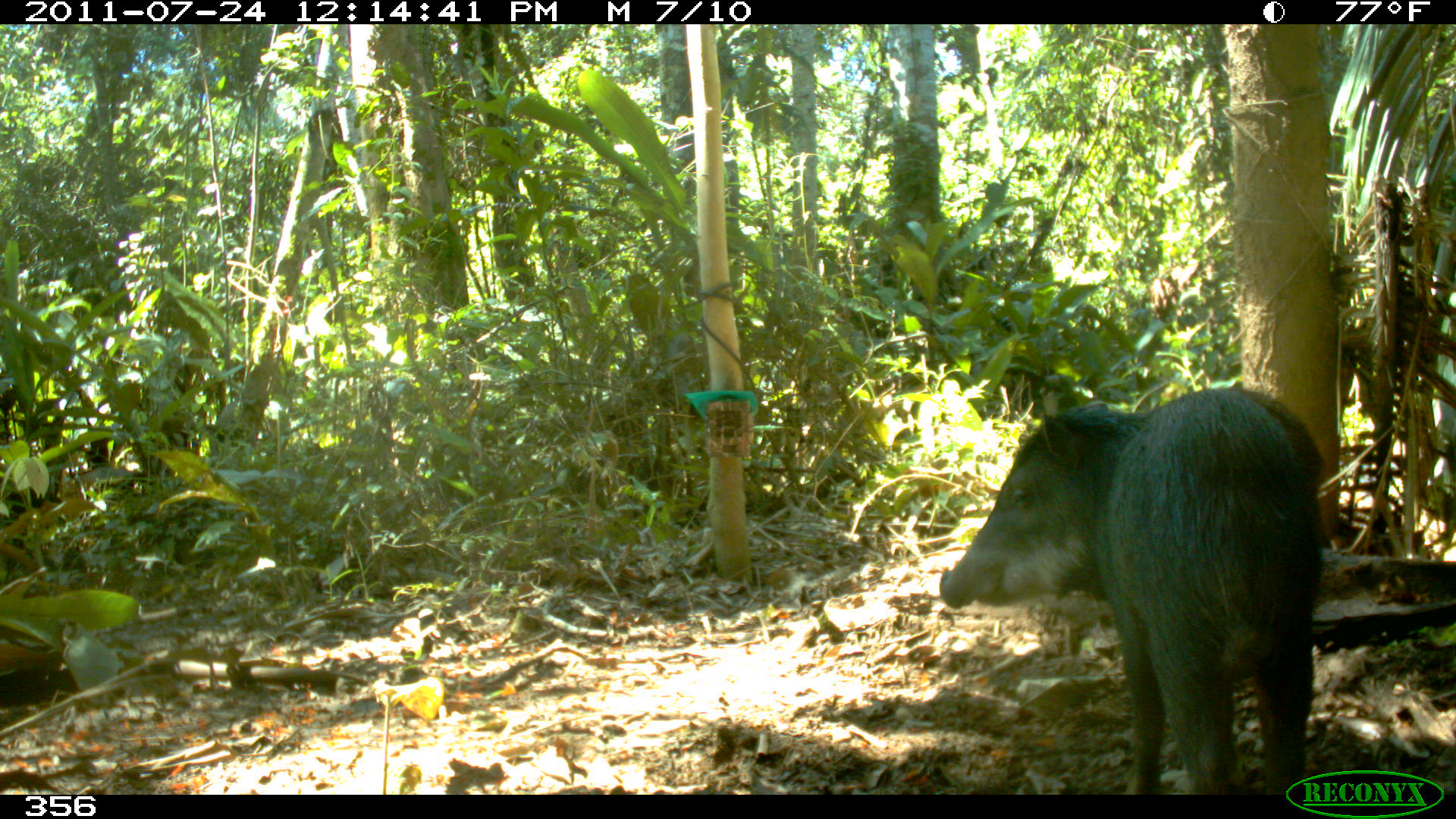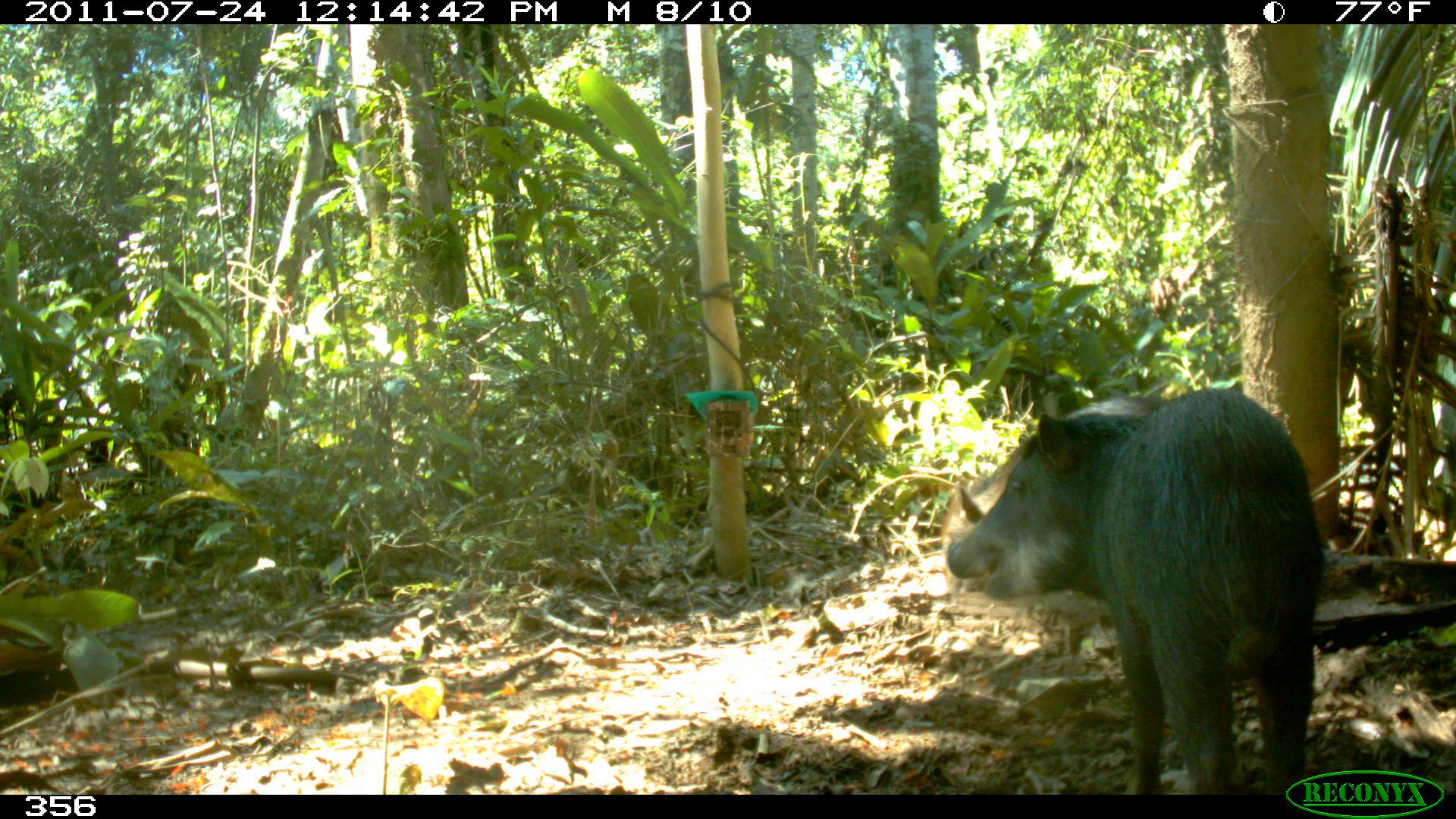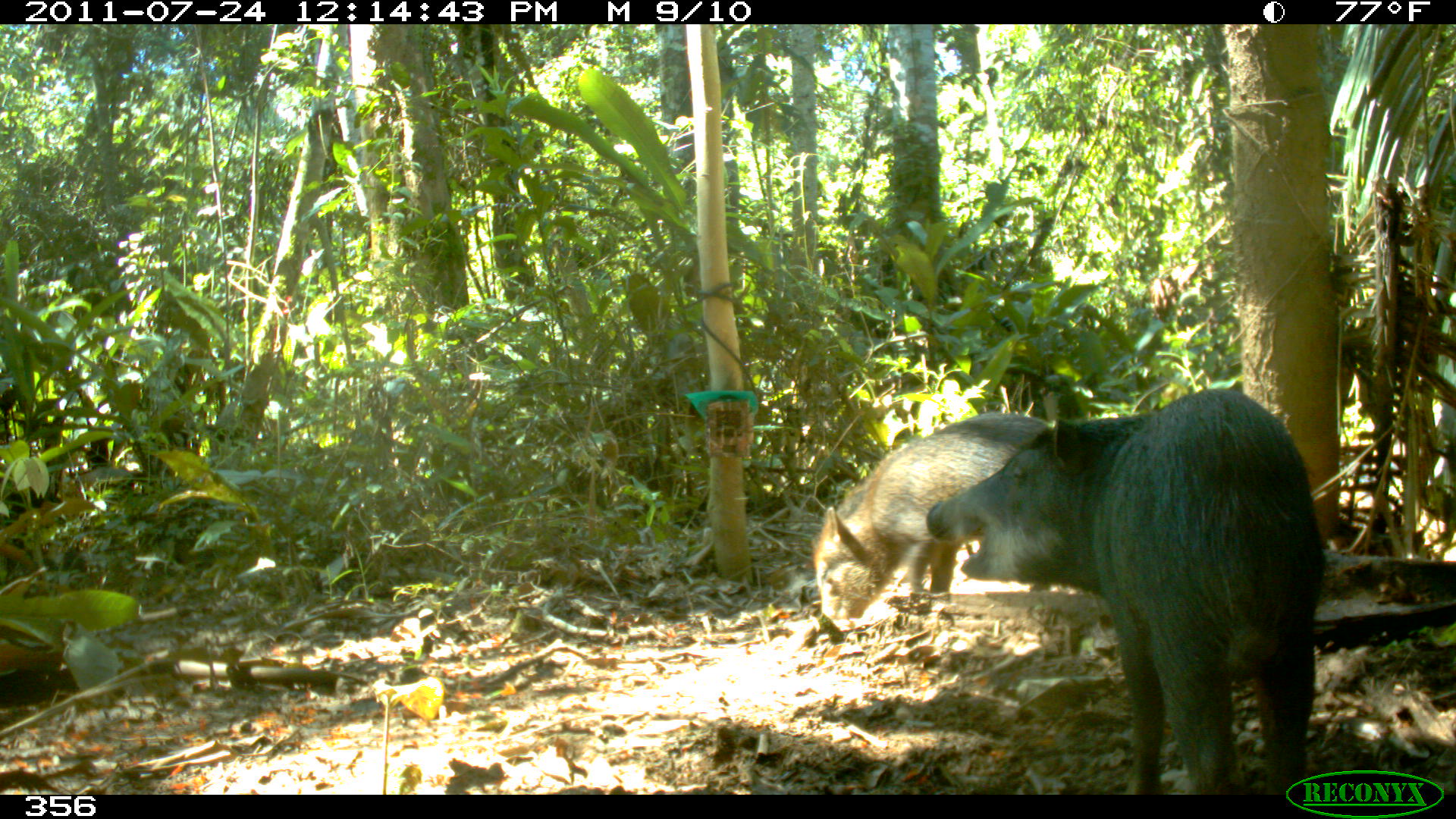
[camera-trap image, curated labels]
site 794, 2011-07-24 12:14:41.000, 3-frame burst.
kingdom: Animalia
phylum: Chordata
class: Mammalia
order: Artiodactyla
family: Tayassuidae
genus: Tayassu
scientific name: Tayassu pecari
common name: white-lipped peccary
Tayassu pecari (white-lipped peccary).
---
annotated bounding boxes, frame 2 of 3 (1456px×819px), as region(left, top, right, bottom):
tayassu pecari: region(947, 385, 1323, 794); region(941, 392, 1161, 655)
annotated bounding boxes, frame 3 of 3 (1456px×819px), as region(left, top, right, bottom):
tayassu pecari: region(921, 390, 1323, 792); region(814, 409, 1046, 622)